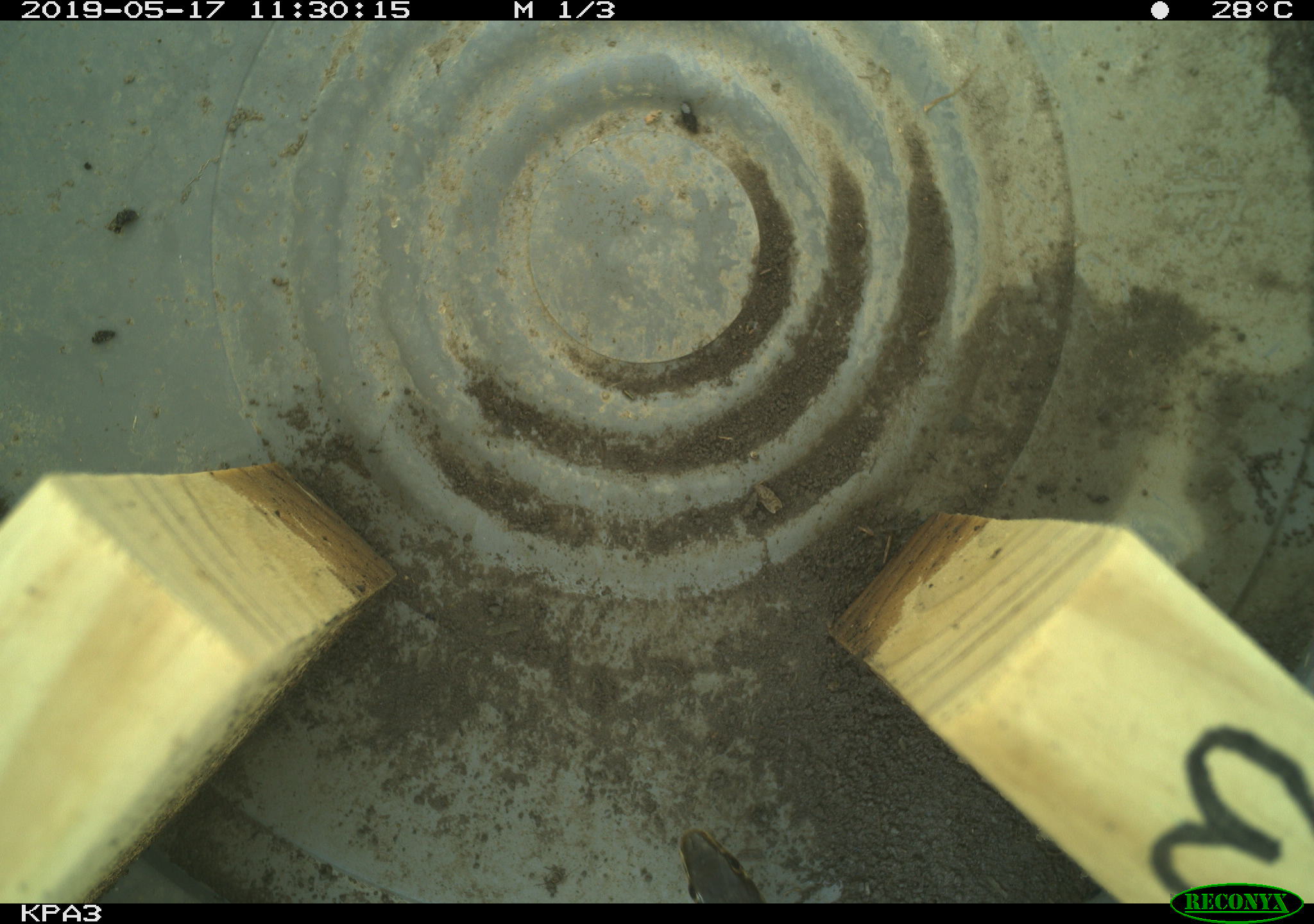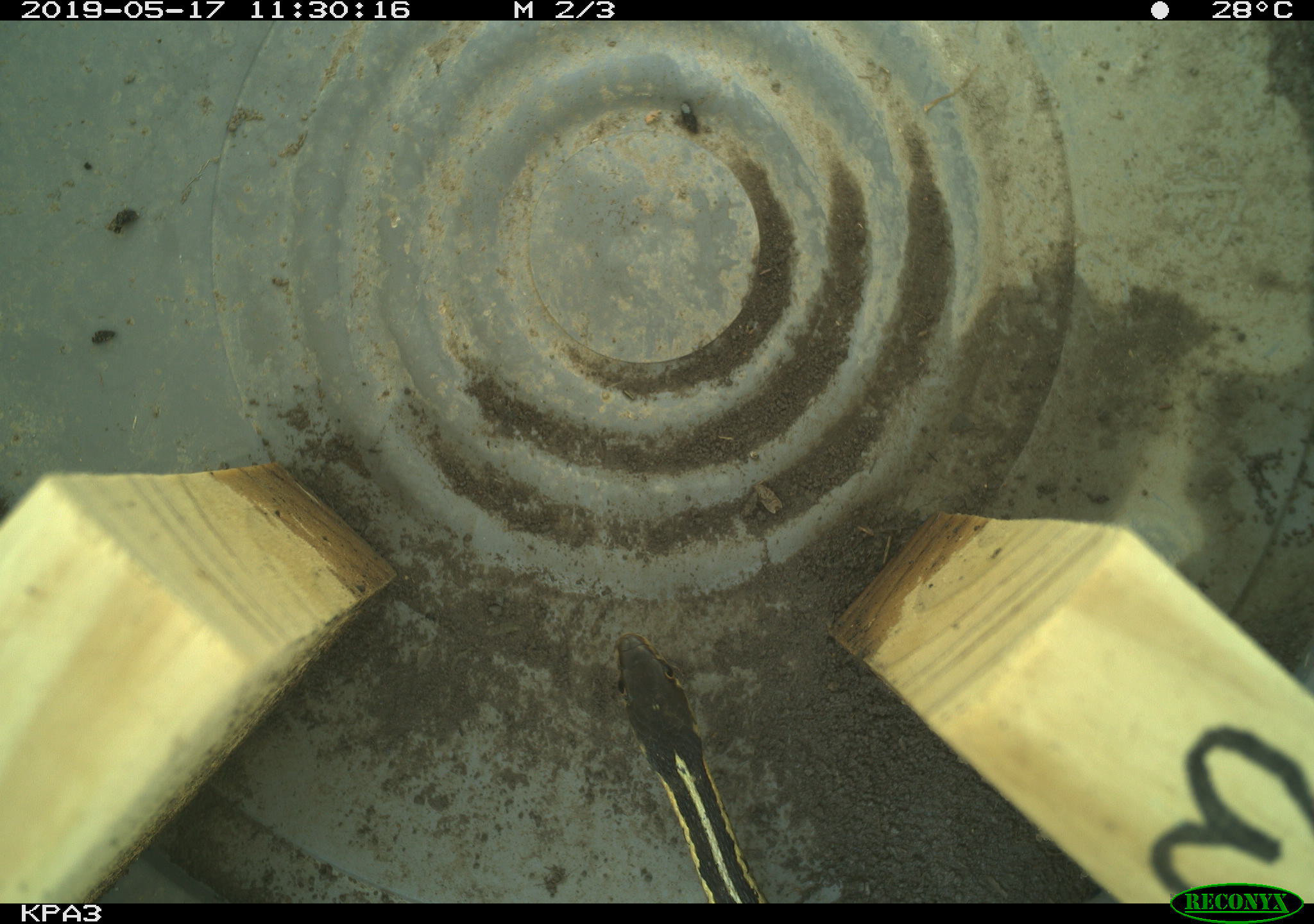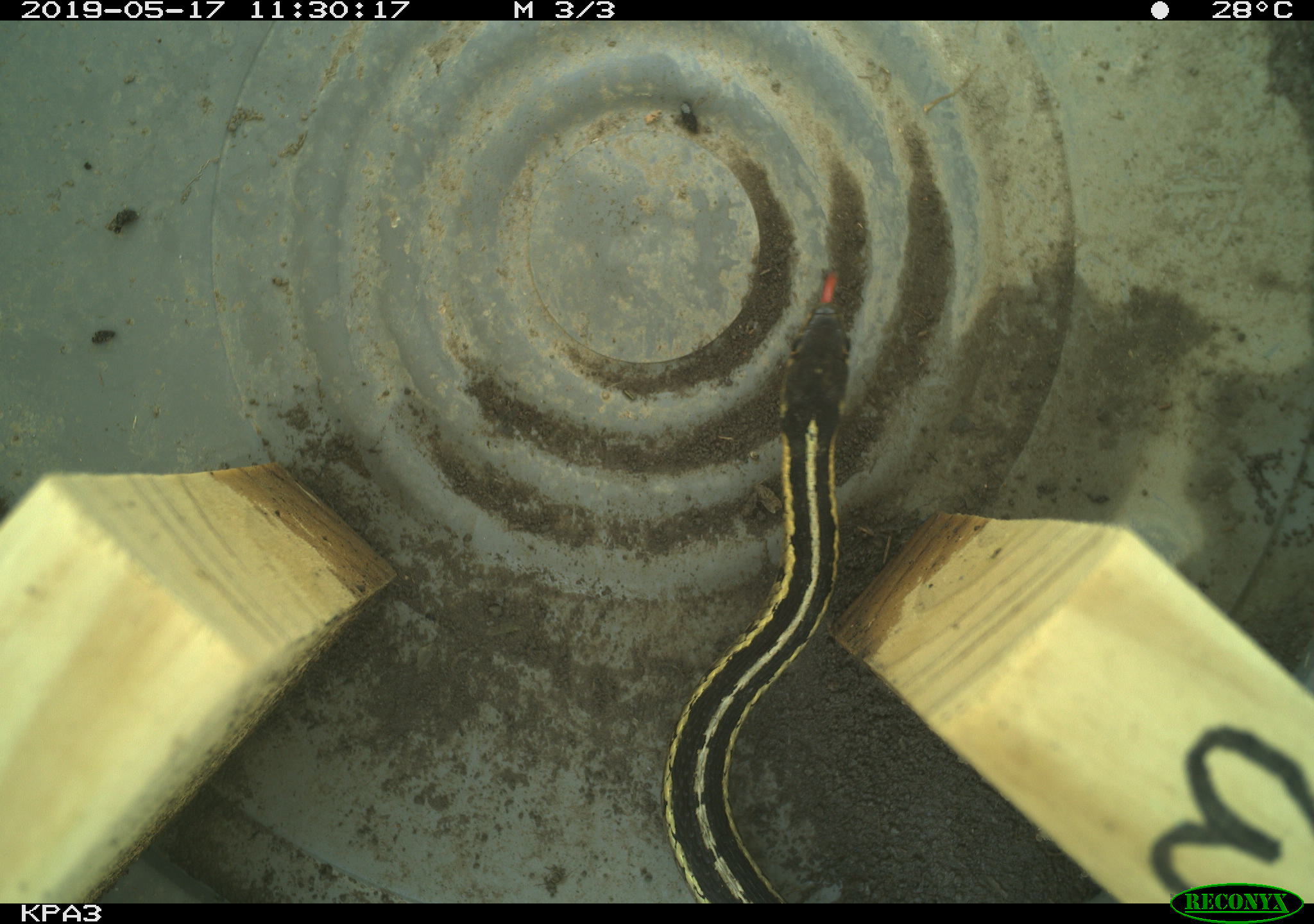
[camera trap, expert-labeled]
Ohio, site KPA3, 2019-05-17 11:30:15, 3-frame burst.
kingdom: Animalia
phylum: Chordata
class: Reptilia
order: Squamata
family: Colubridae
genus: Thamnophis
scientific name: Thamnophis sirtalis sirtalis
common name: eastern gartersnake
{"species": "eastern gartersnake (Thamnophis sirtalis sirtalis)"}